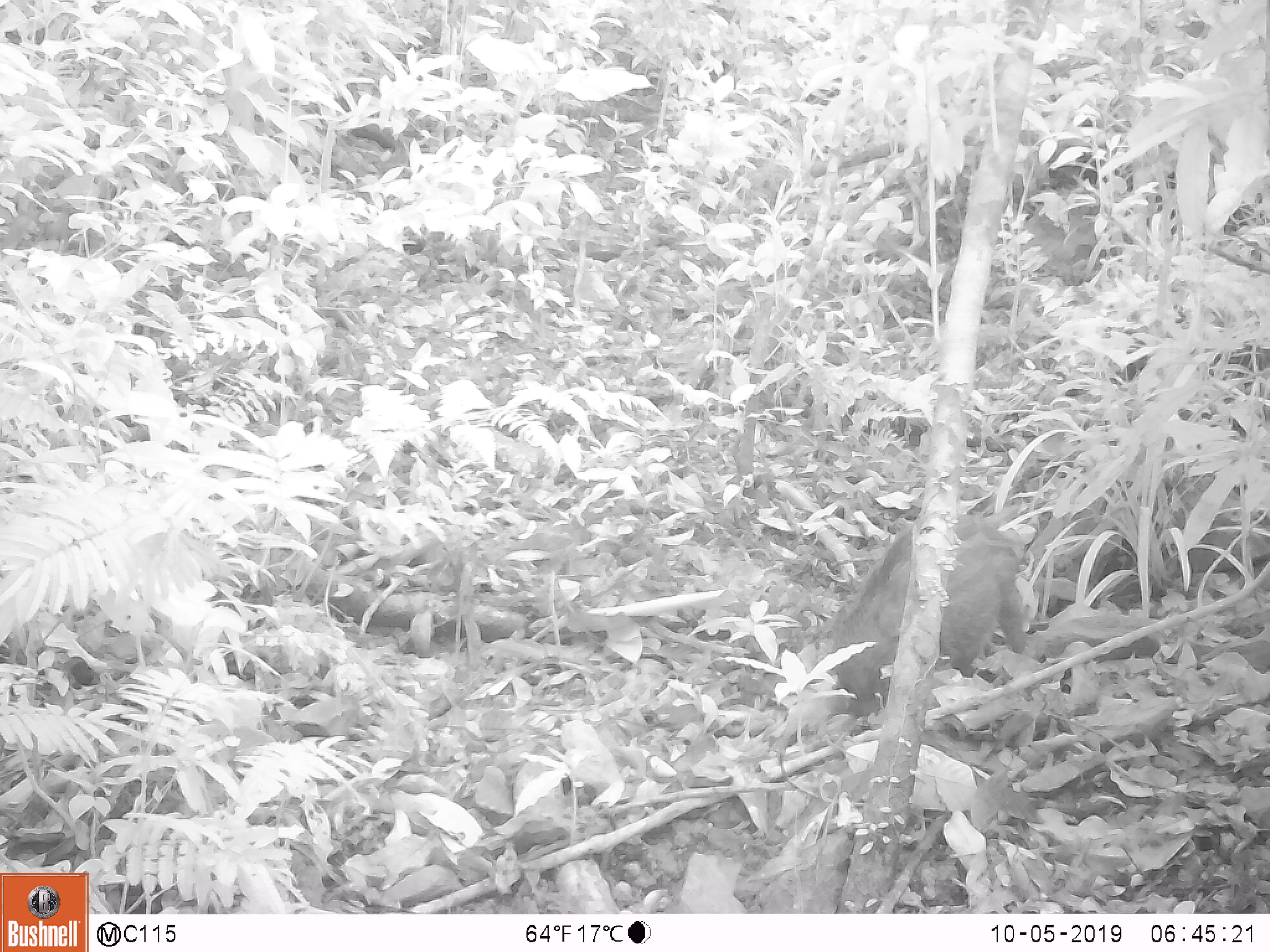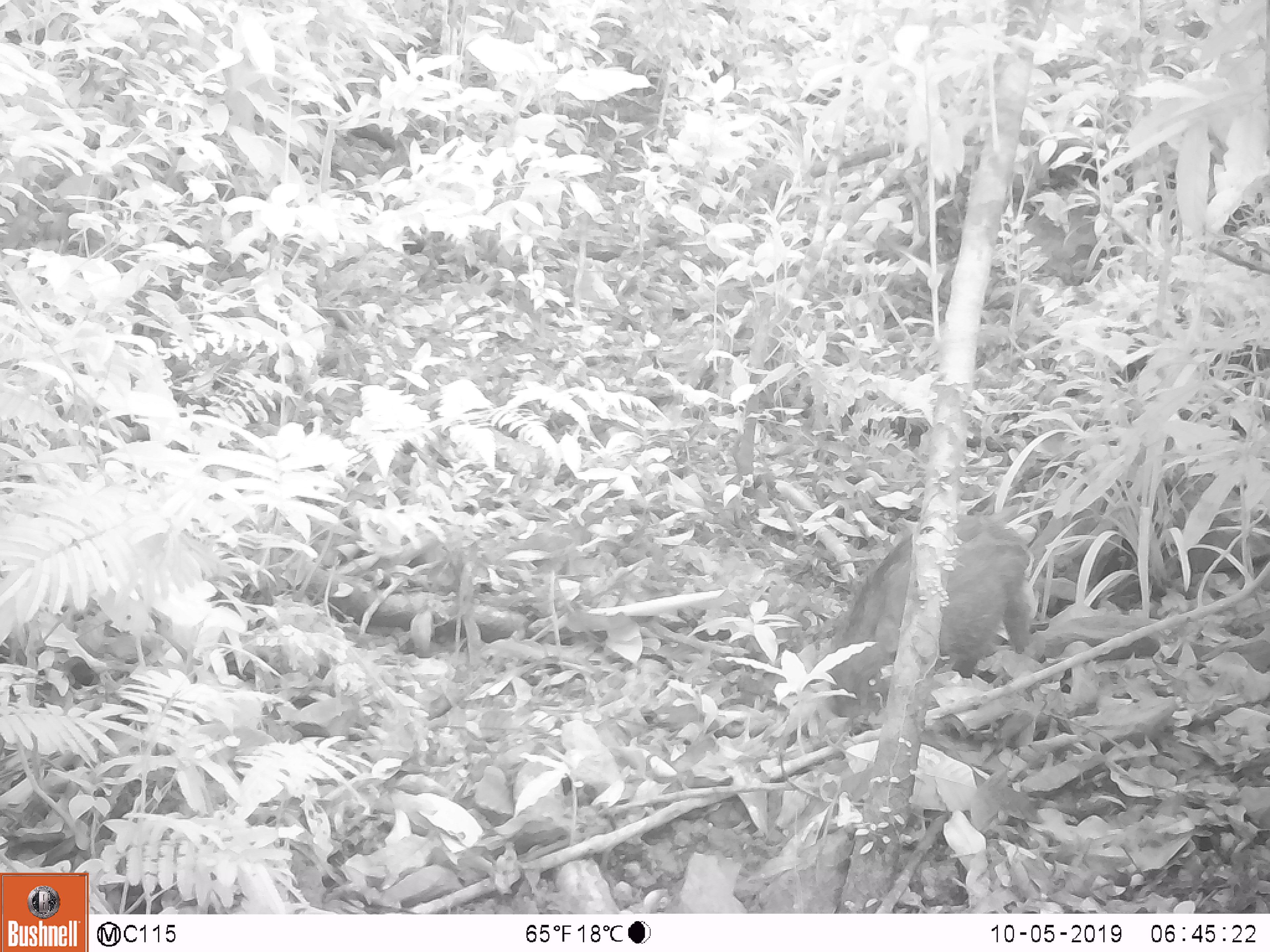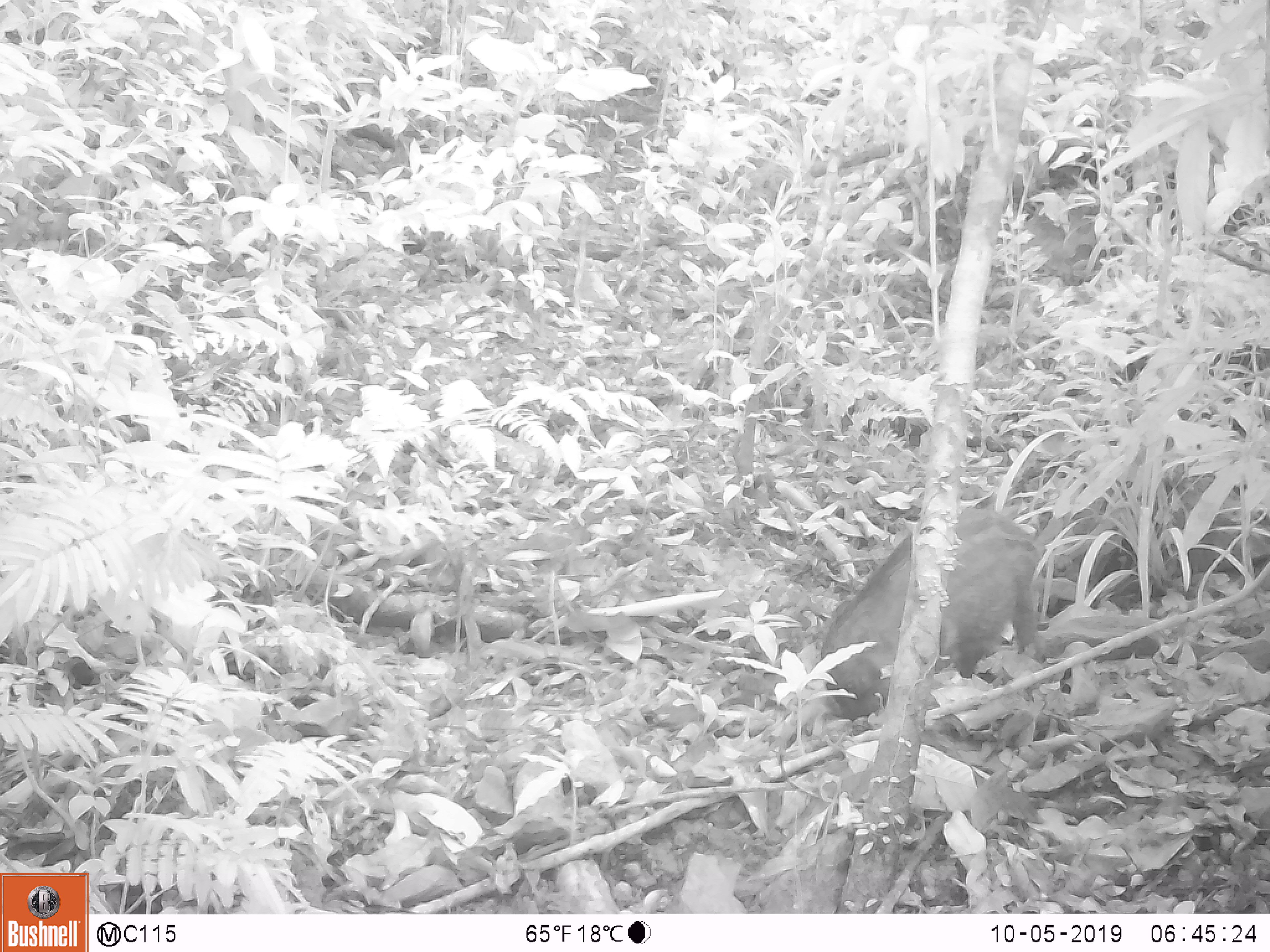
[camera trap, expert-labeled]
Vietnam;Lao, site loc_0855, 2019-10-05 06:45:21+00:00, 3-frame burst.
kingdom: Animalia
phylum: Chordata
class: Mammalia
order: Artiodactyla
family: Suidae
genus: Sus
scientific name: Sus scrofa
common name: eurasian wild pig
Eurasian wild pig (Sus scrofa). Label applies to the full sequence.